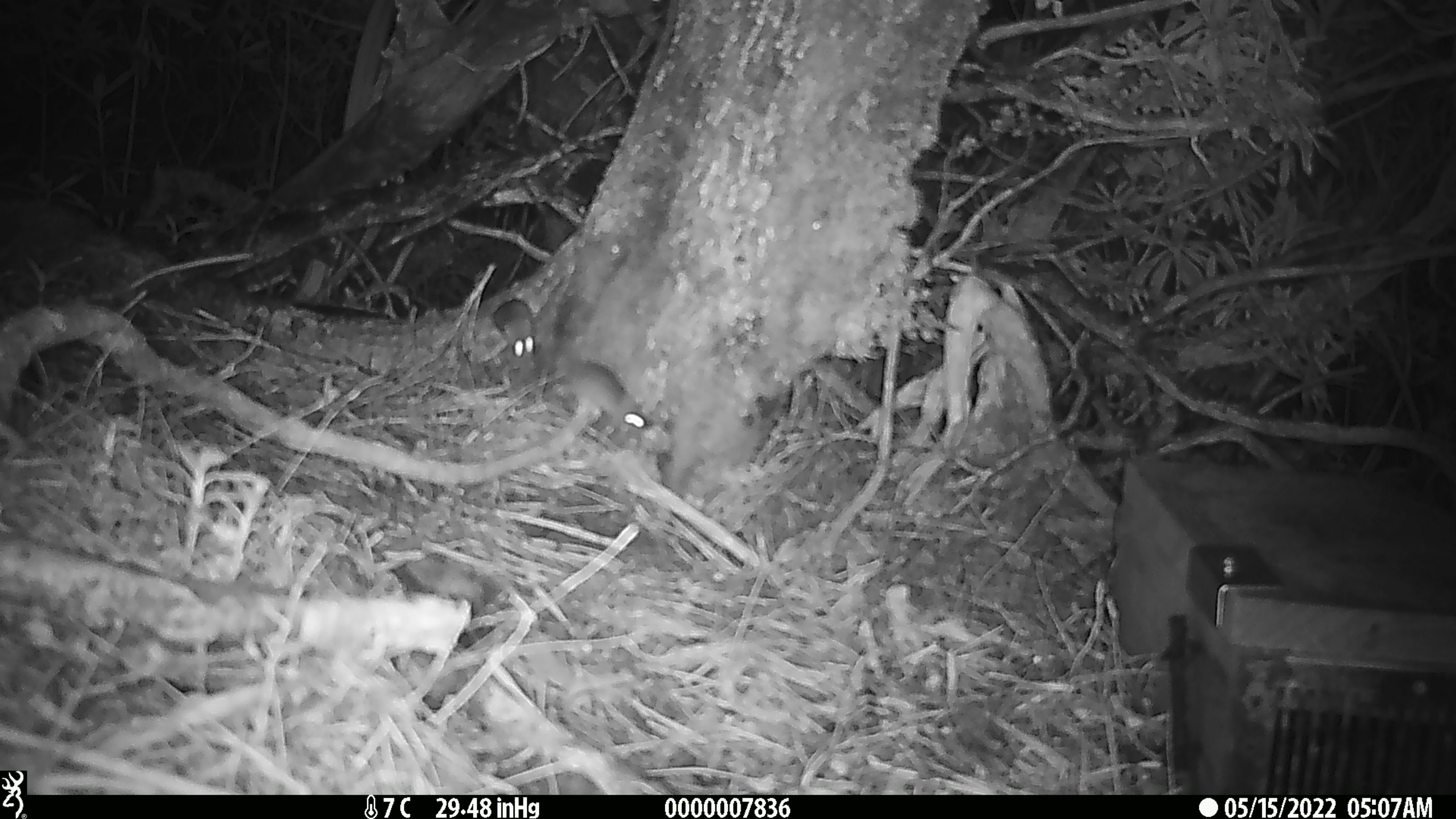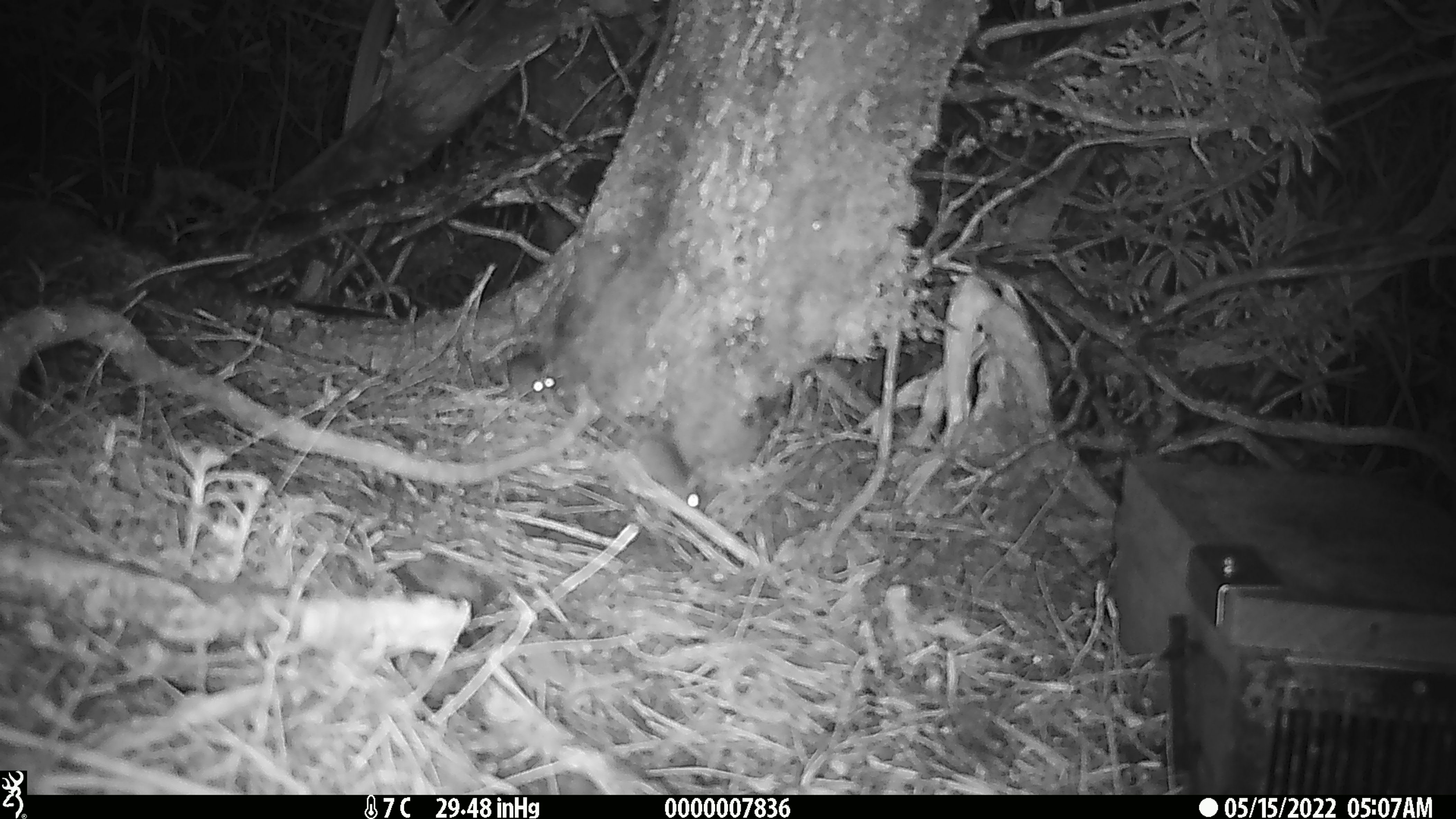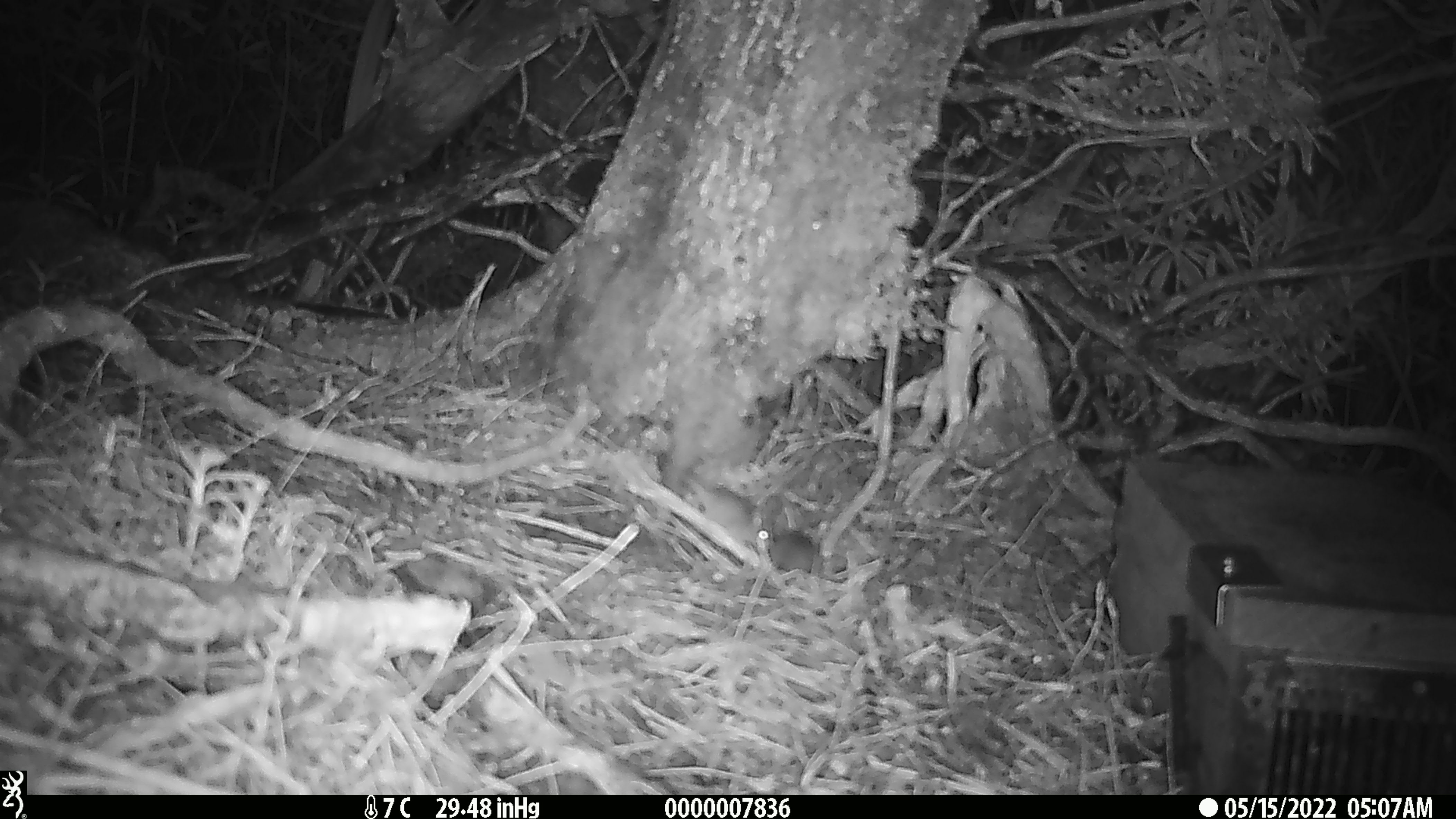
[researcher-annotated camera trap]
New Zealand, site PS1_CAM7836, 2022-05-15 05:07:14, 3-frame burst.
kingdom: Animalia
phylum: Chordata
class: Mammalia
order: Rodentia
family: Muridae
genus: Mus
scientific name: Mus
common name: mouse